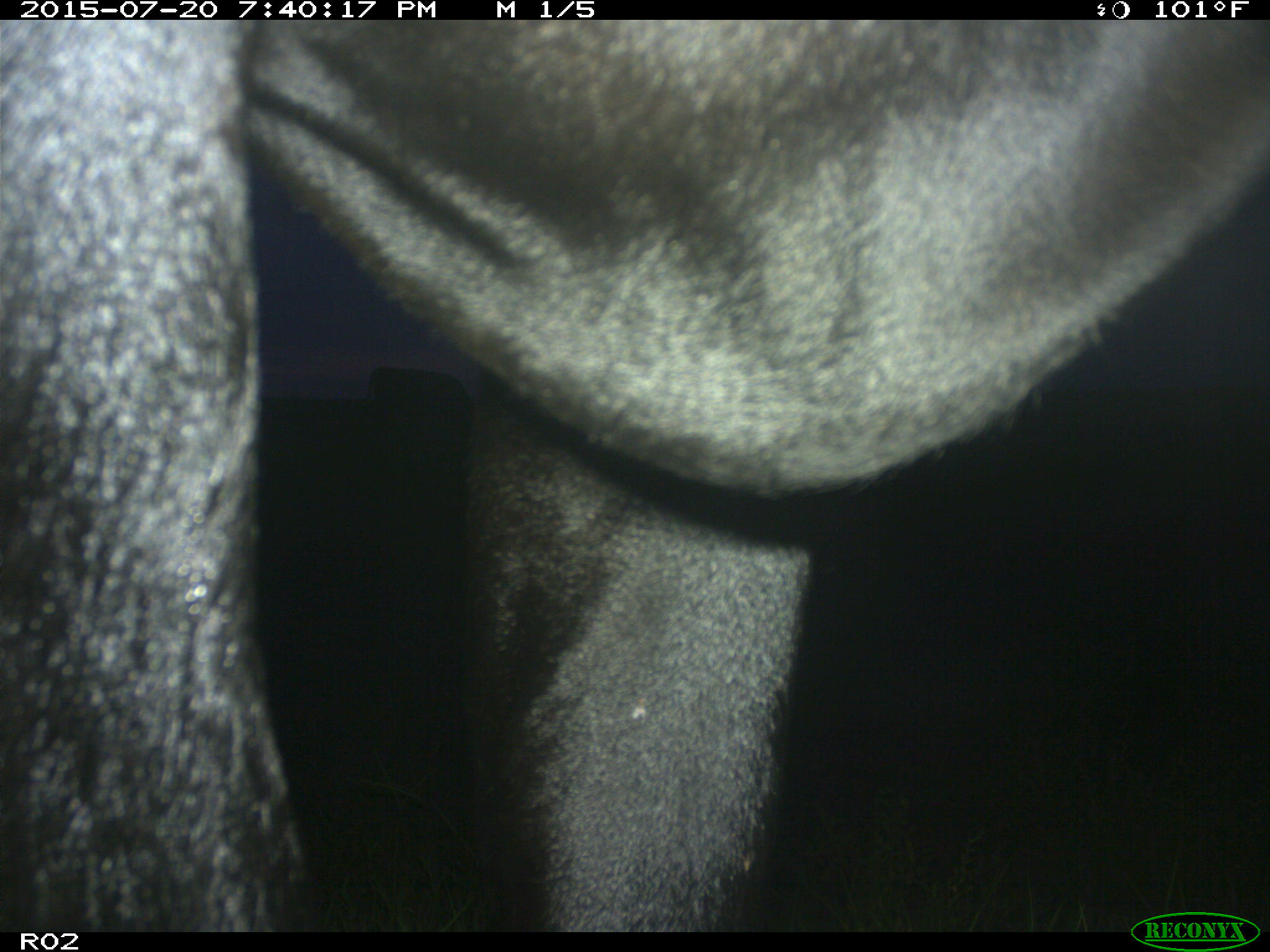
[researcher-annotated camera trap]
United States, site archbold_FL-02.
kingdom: Animalia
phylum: Chordata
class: Mammalia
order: Artiodactyla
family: Bovidae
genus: Bos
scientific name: Bos taurus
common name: domestic cow